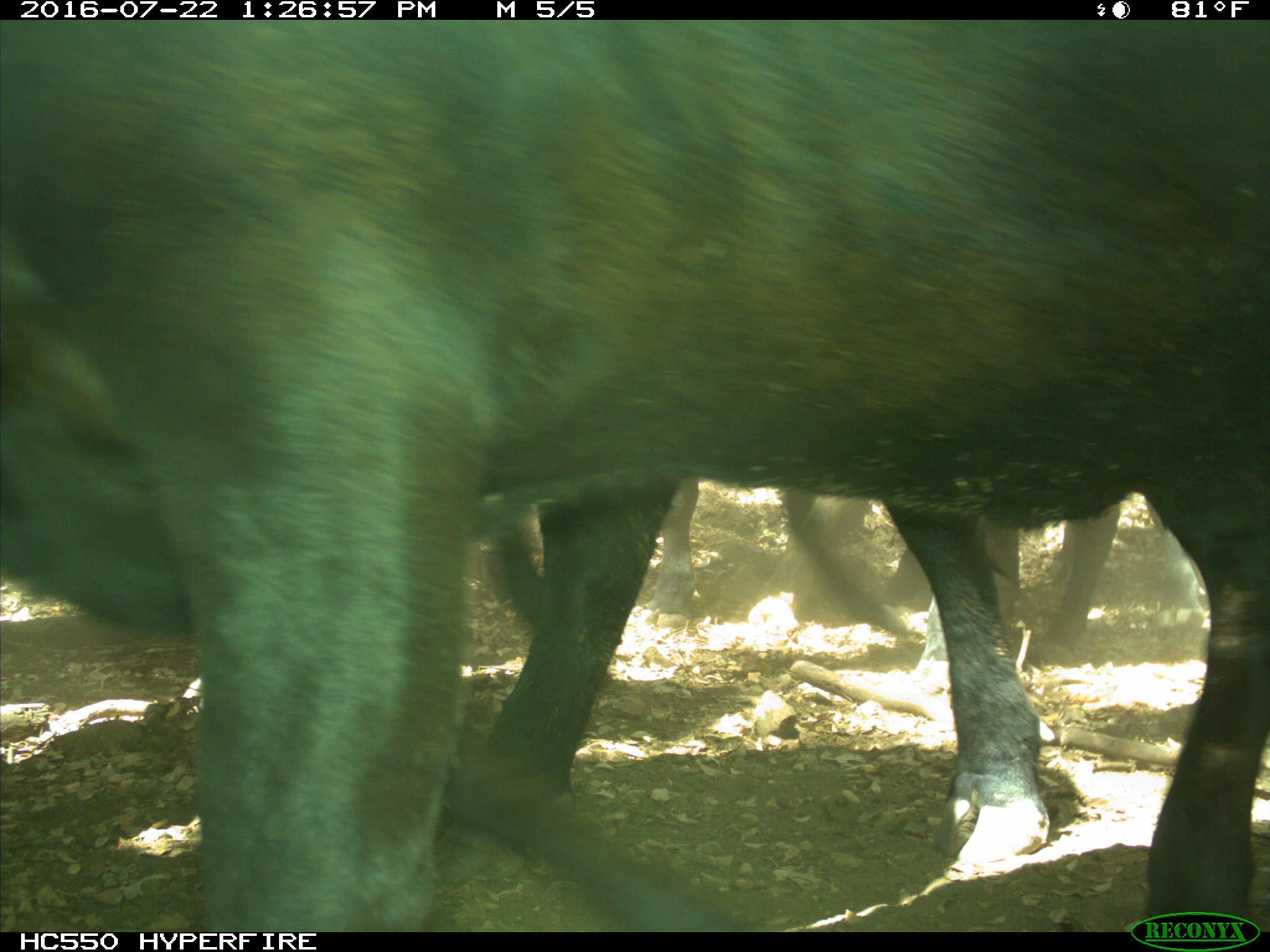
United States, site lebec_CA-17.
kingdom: Animalia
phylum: Chordata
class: Mammalia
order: Artiodactyla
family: Bovidae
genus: Bos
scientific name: Bos taurus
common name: domestic cow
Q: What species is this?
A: Bos taurus (domestic cow).